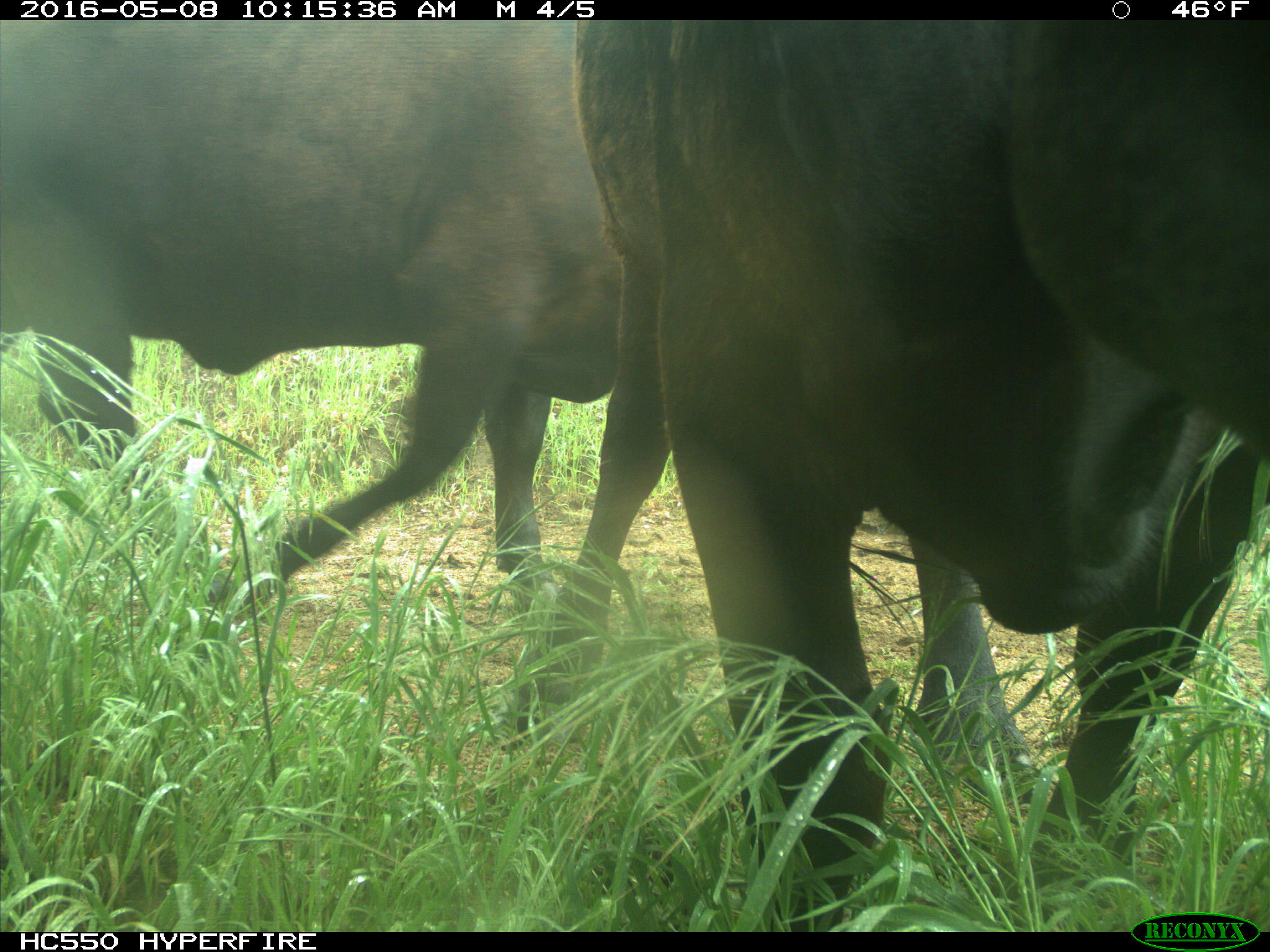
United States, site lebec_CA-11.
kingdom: Animalia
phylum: Chordata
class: Mammalia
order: Artiodactyla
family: Bovidae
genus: Bos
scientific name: Bos taurus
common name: domestic cow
Bos taurus (domestic cow).